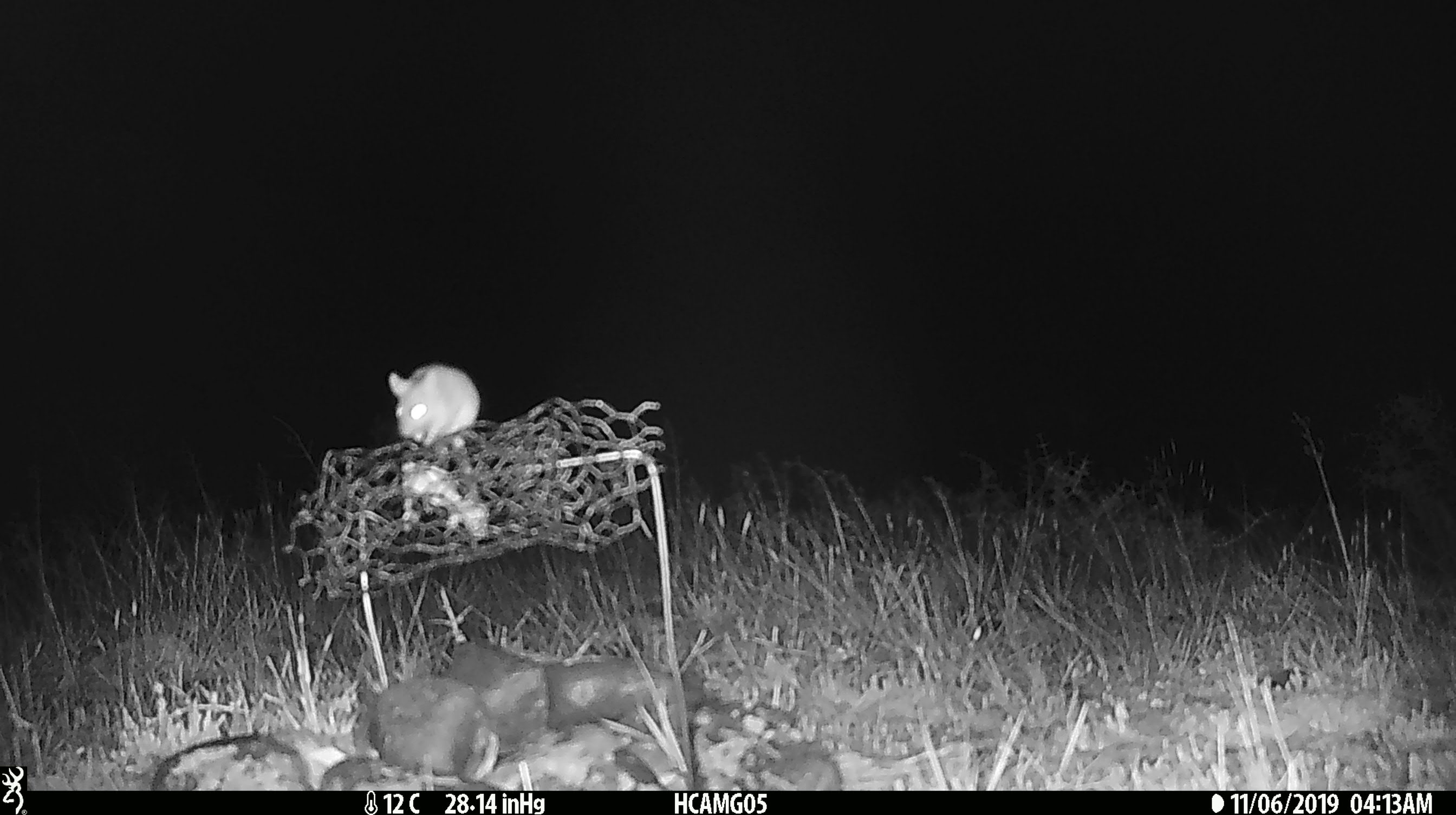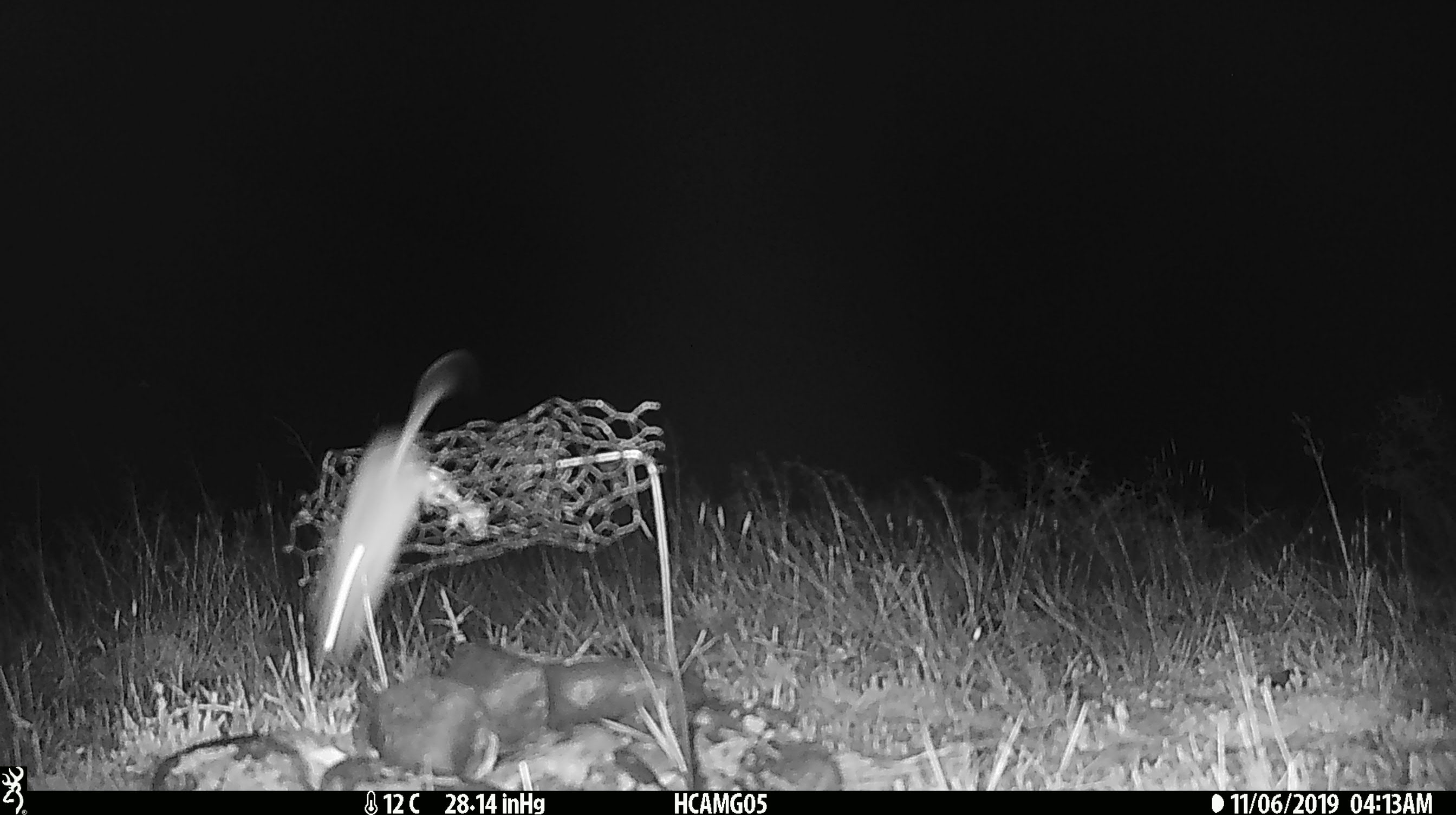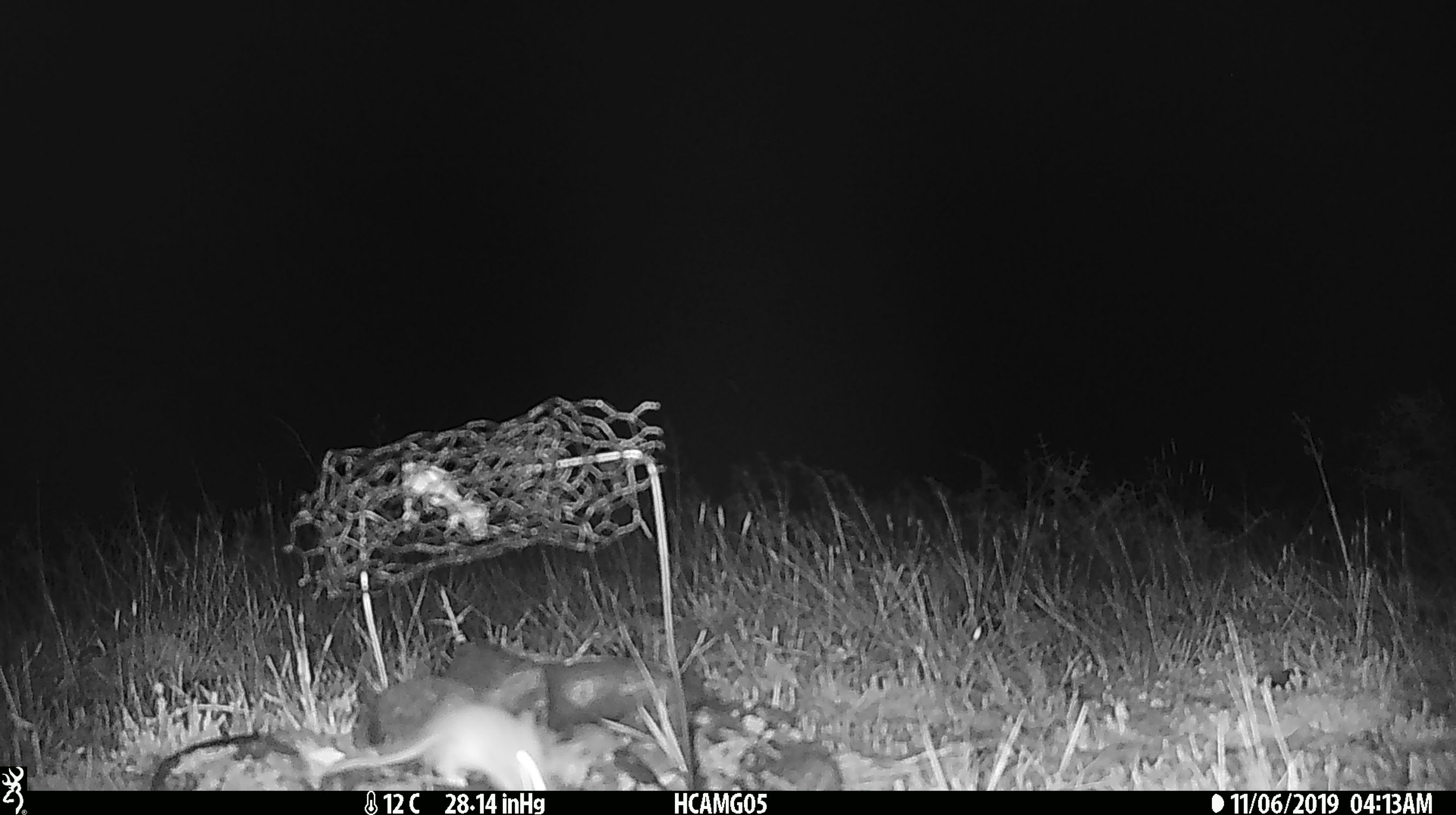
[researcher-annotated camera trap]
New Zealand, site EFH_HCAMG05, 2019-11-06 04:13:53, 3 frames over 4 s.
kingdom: Animalia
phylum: Chordata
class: Mammalia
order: Rodentia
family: Muridae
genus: Mus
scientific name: Mus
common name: mouse